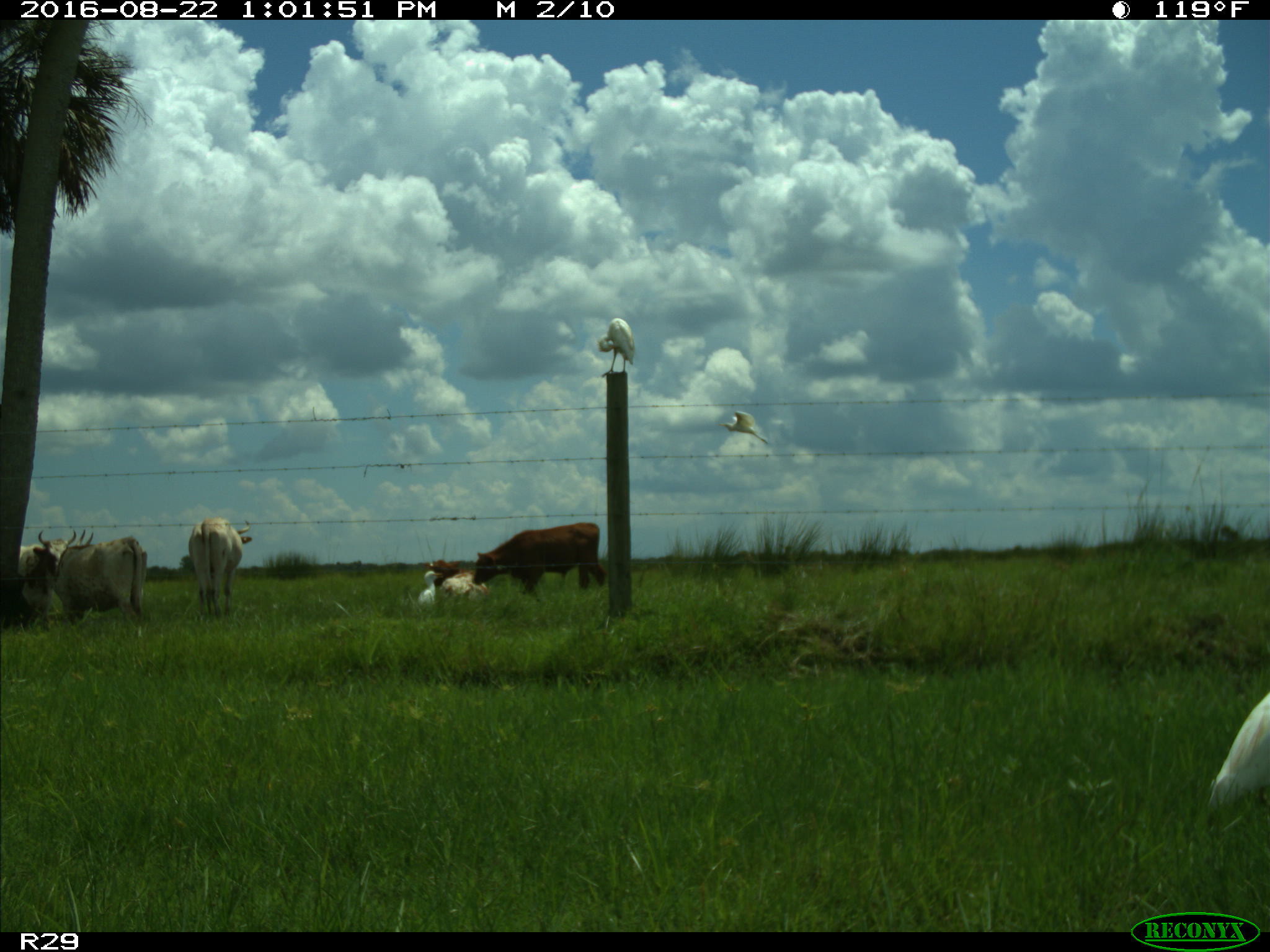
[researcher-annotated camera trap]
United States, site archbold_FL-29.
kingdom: Animalia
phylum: Chordata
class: Mammalia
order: Artiodactyla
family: Bovidae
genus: Bos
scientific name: Bos taurus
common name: domestic cow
Bos taurus (domestic cow).